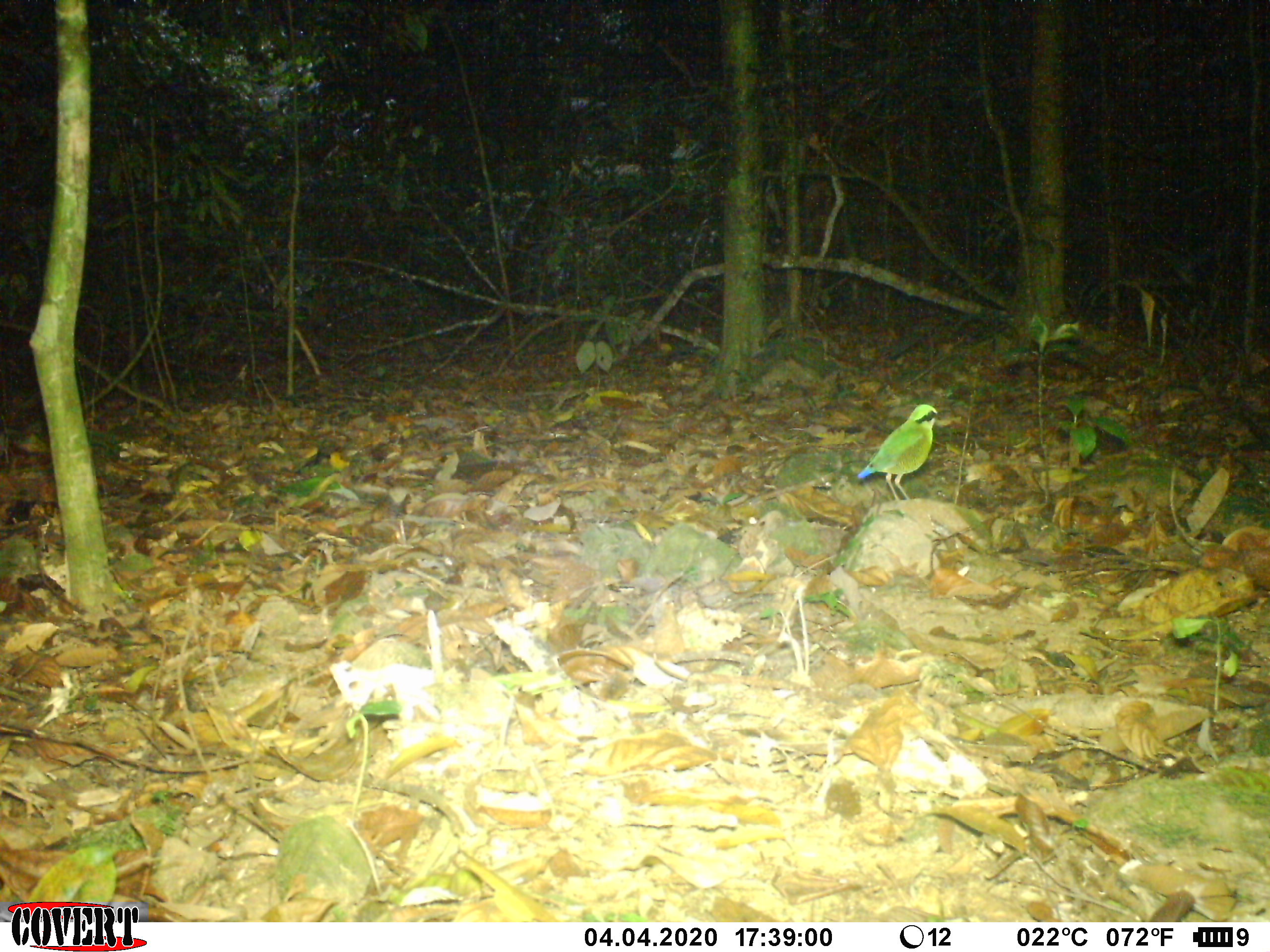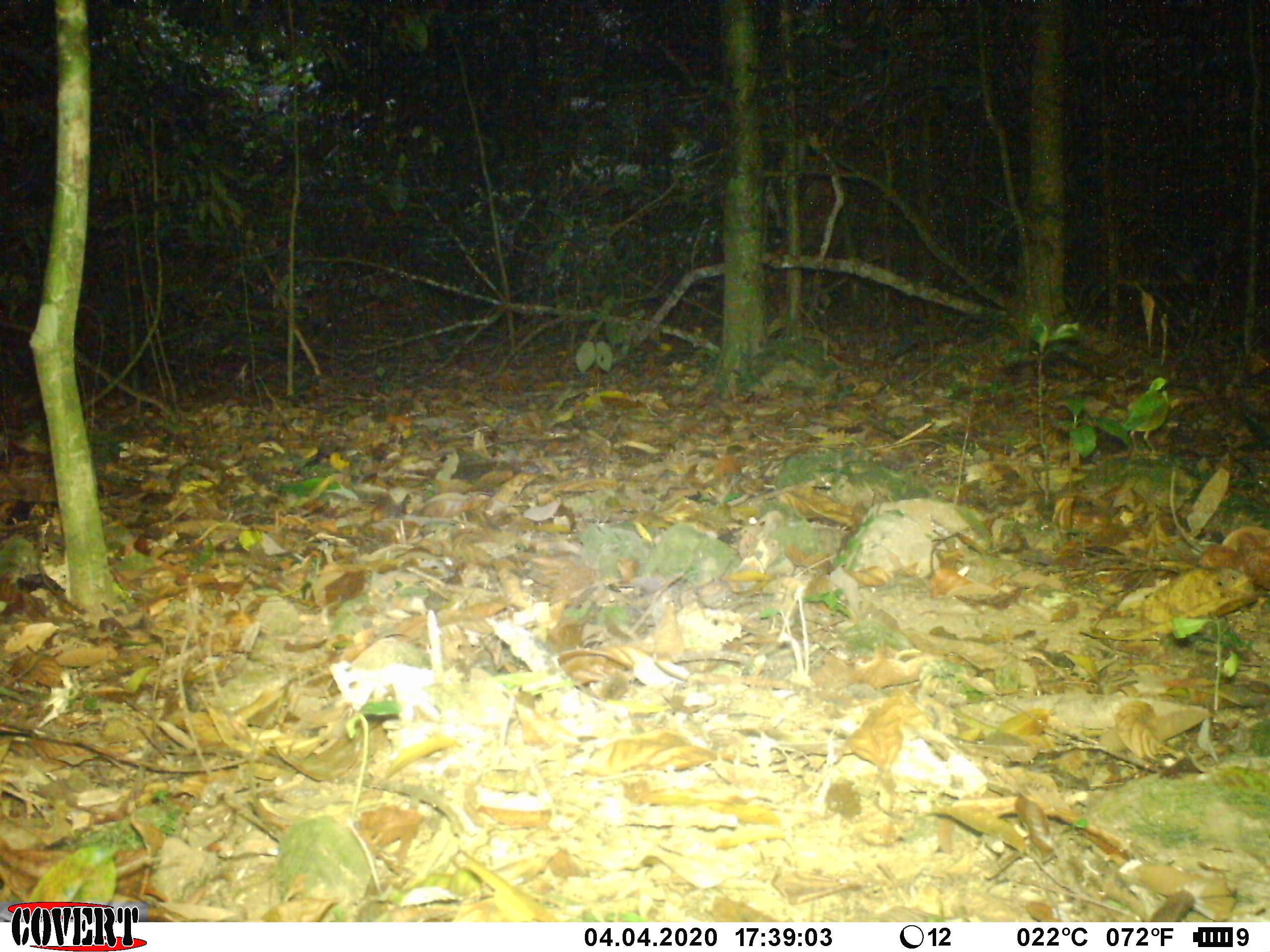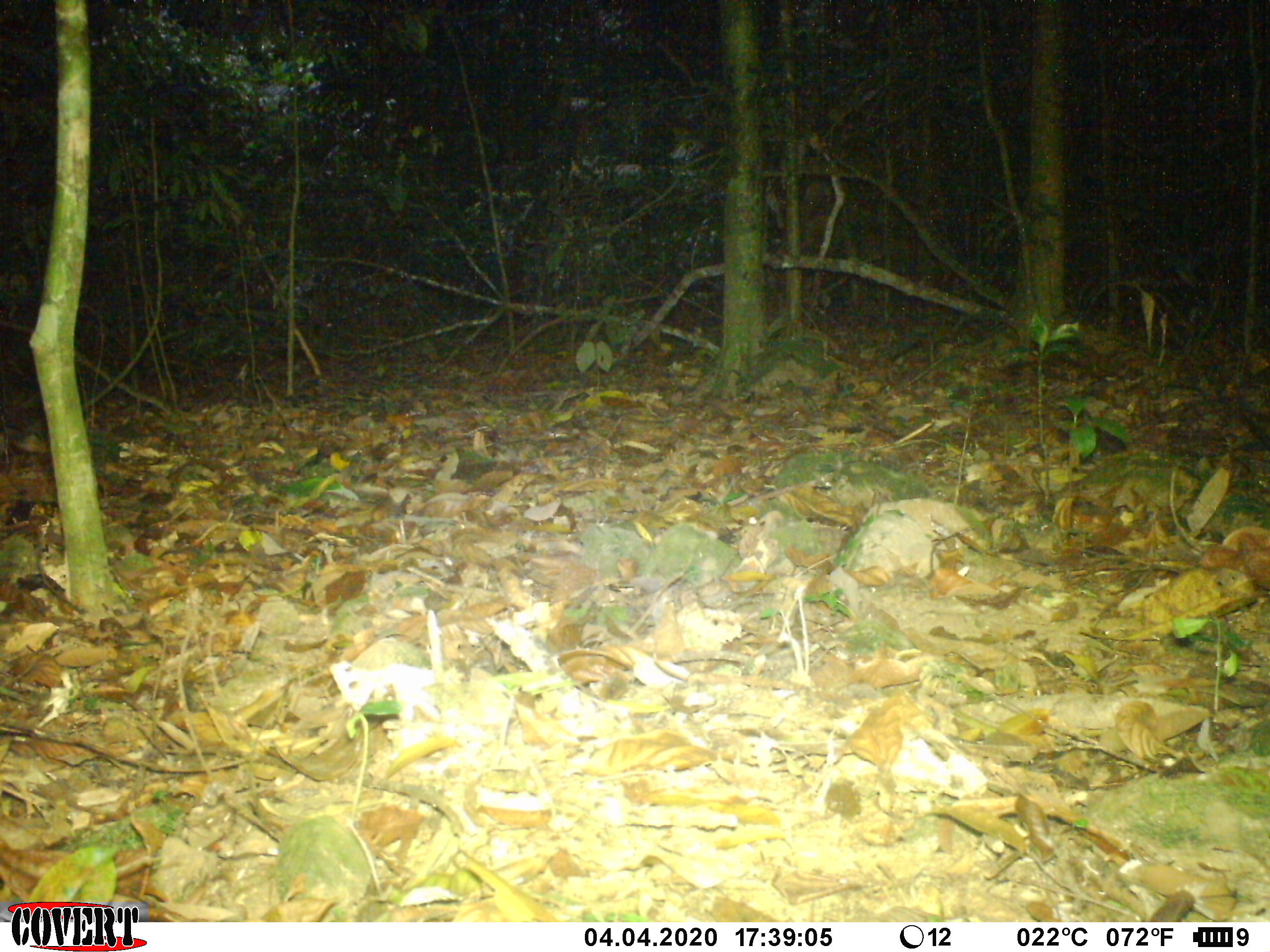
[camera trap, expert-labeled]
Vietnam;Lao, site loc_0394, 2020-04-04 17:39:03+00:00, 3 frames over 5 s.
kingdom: Animalia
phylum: Chordata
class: Aves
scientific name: Aves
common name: bird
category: unidentified bird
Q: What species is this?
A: Unidentified bird (bird) (Aves).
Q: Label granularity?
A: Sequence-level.